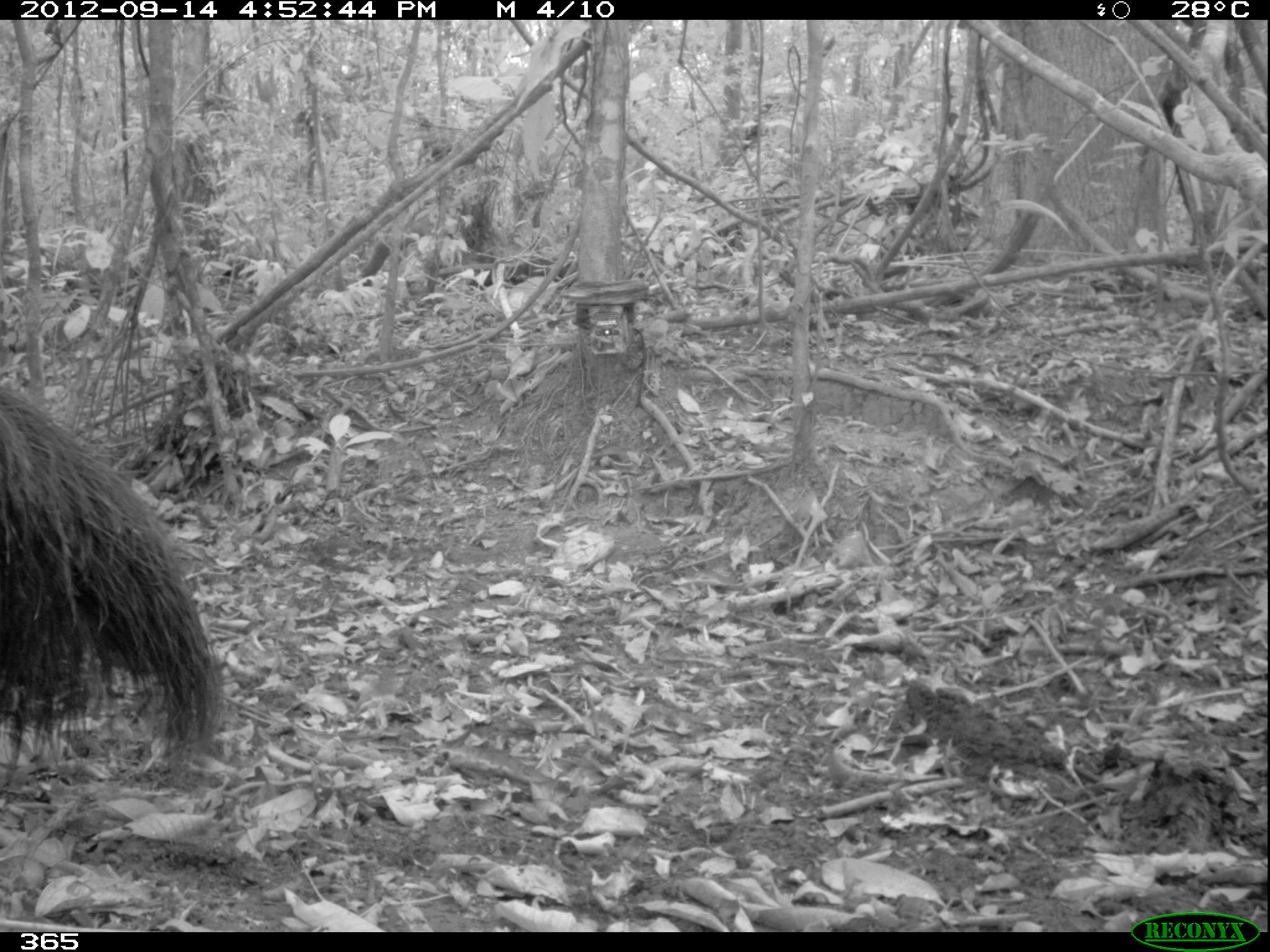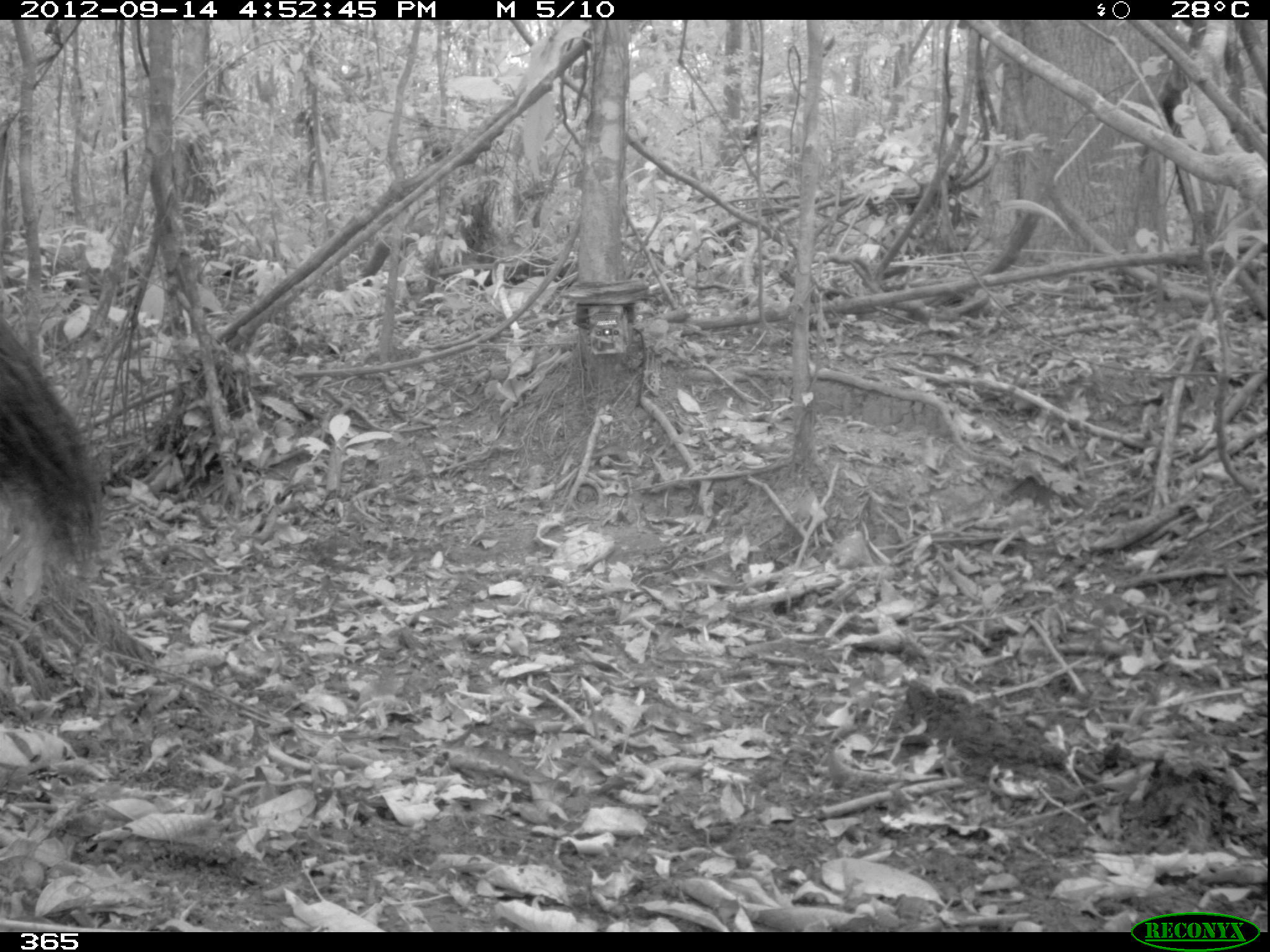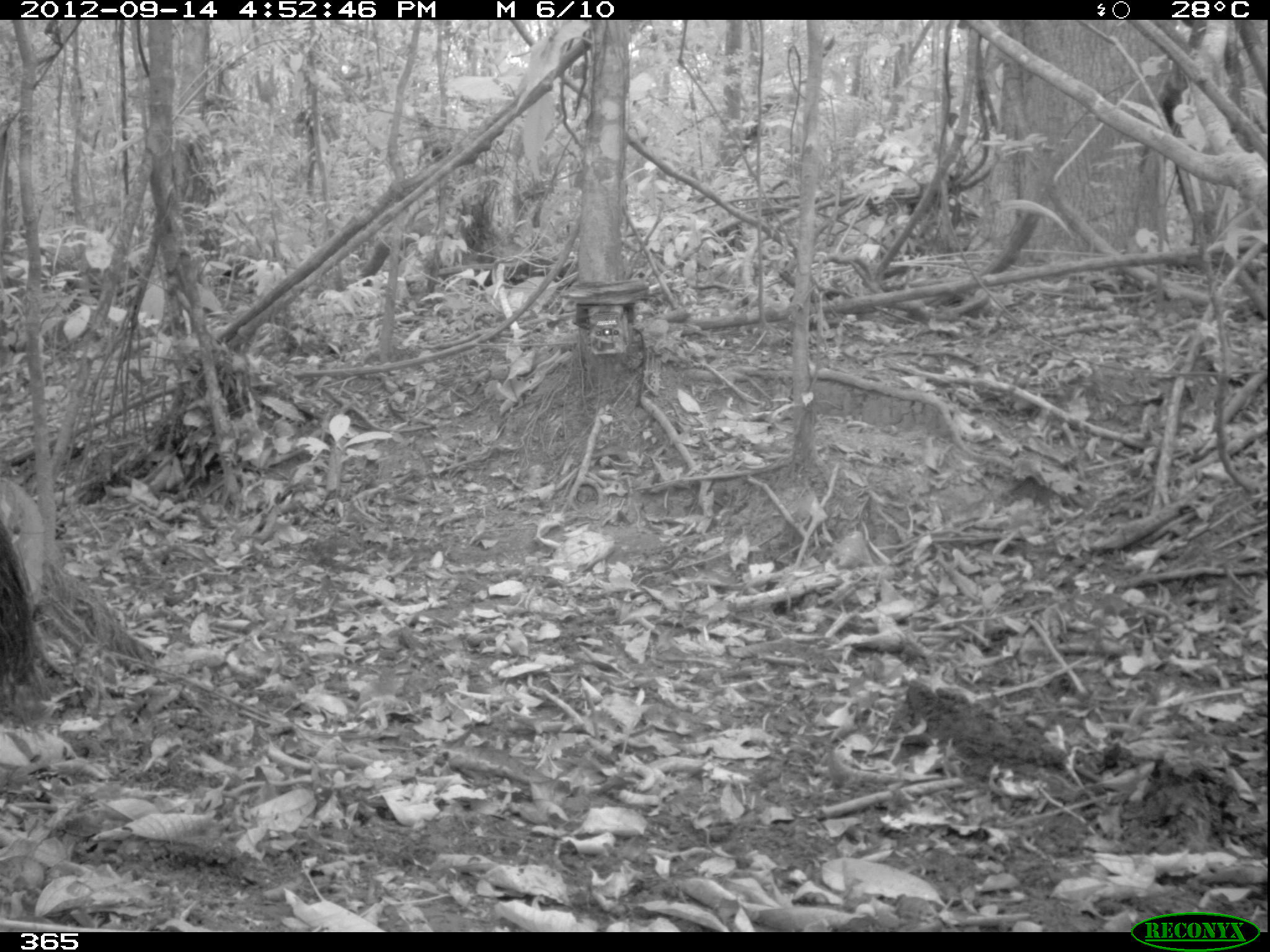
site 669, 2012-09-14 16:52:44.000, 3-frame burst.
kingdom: Animalia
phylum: Chordata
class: Mammalia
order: Pilosa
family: Myrmecophagidae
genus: Myrmecophaga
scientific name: Myrmecophaga tridactyla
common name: giant anteater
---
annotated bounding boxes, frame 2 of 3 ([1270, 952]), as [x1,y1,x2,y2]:
myrmecophaga tridactyla: [0,312,99,567]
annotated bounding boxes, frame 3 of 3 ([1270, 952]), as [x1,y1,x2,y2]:
myrmecophaga tridactyla: [0,519,42,689]